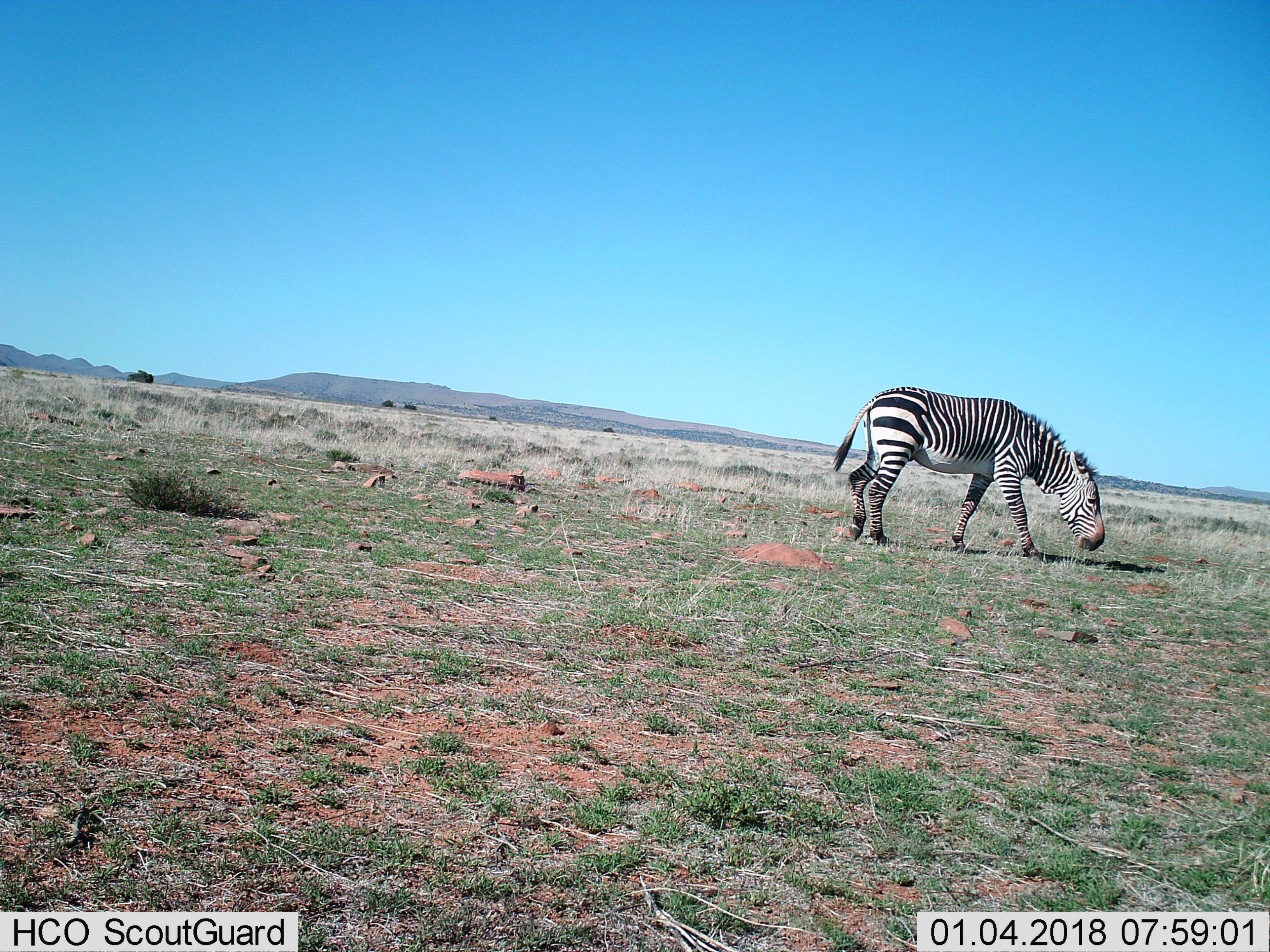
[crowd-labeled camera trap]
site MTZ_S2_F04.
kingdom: Animalia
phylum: Chordata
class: Mammalia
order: Perissodactyla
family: Equidae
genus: Equus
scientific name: Equus zebra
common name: mountain zebra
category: zebramountain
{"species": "zebramountain (mountain zebra) (Equus zebra)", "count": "1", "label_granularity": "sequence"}